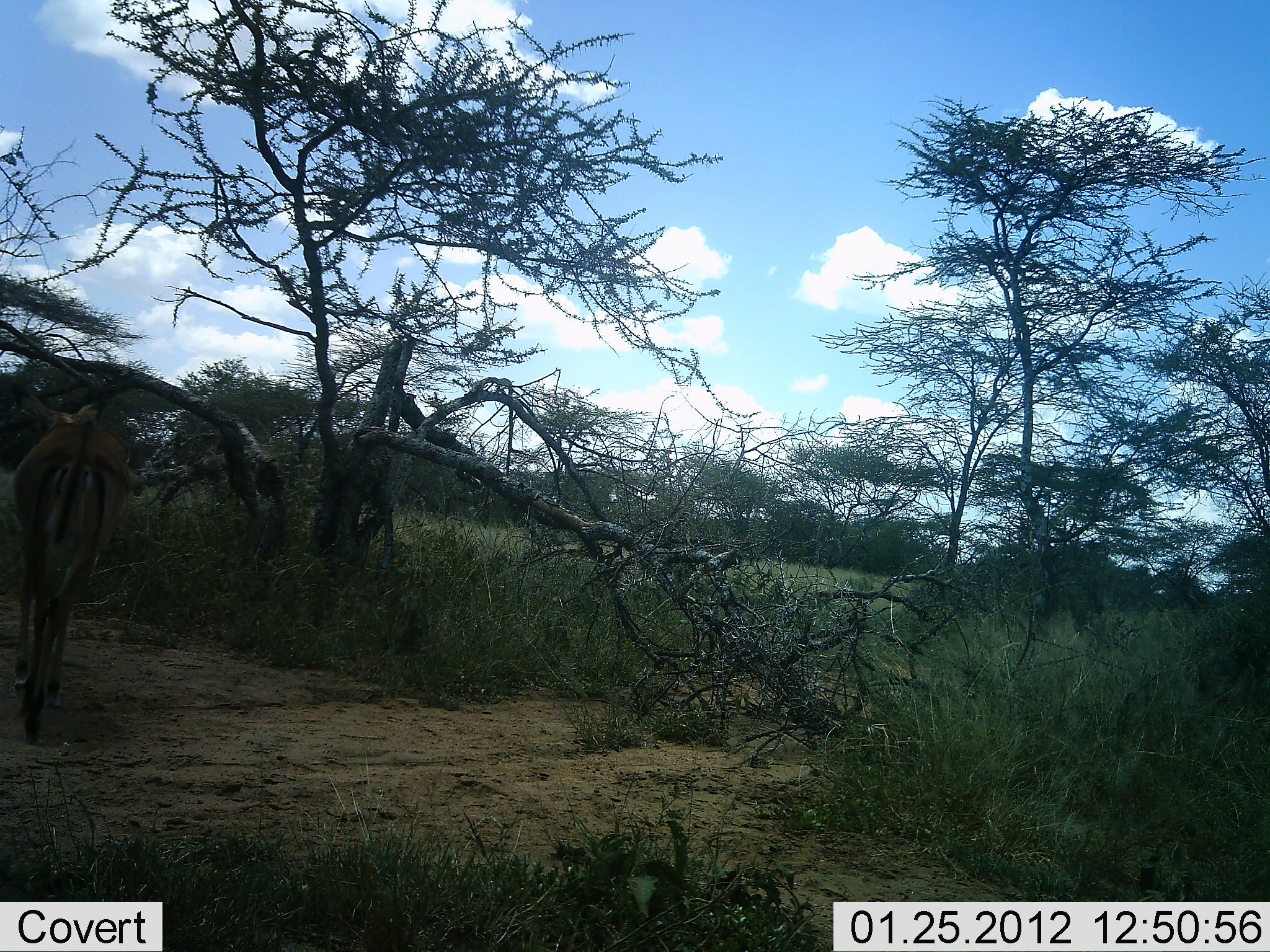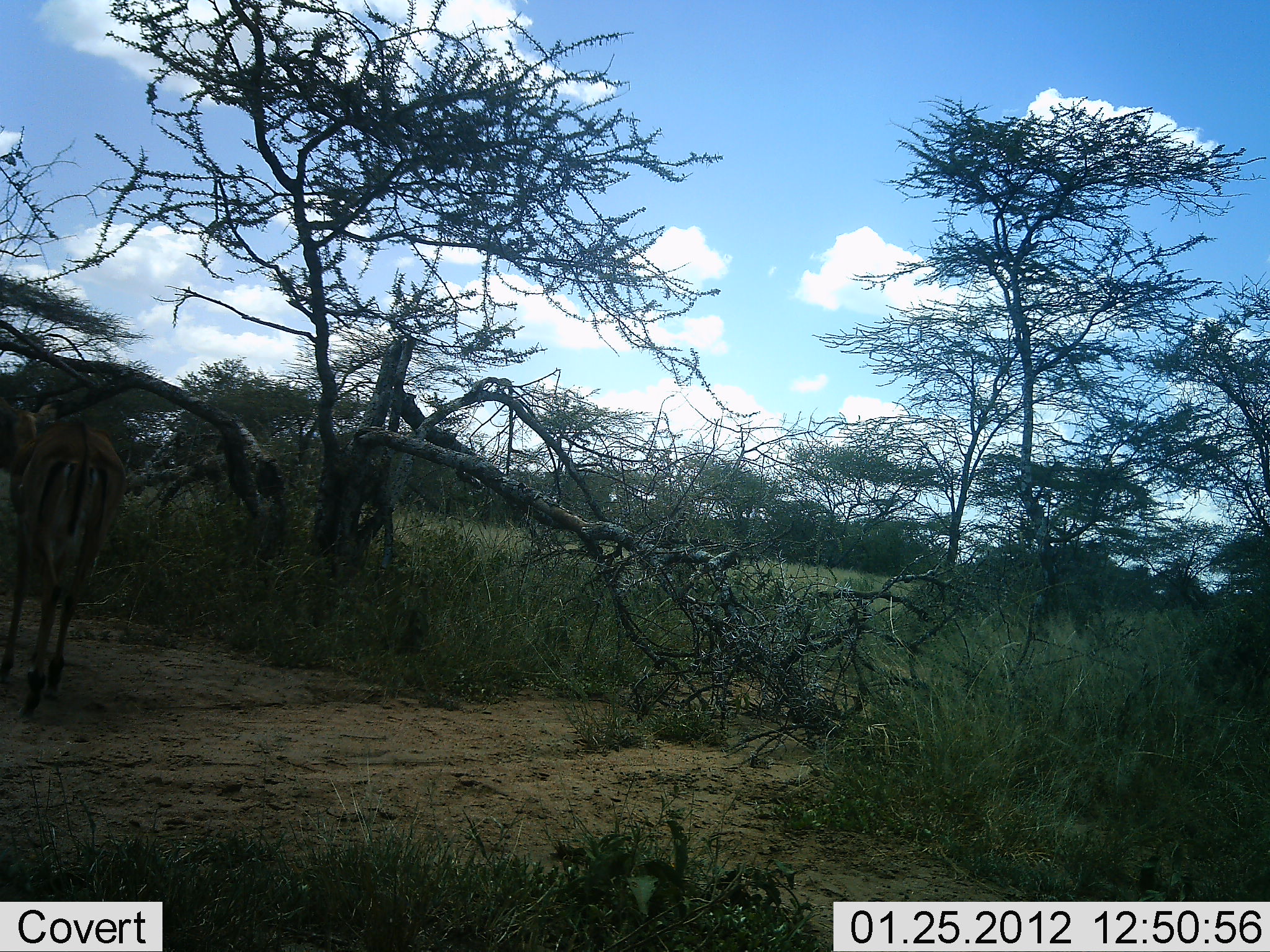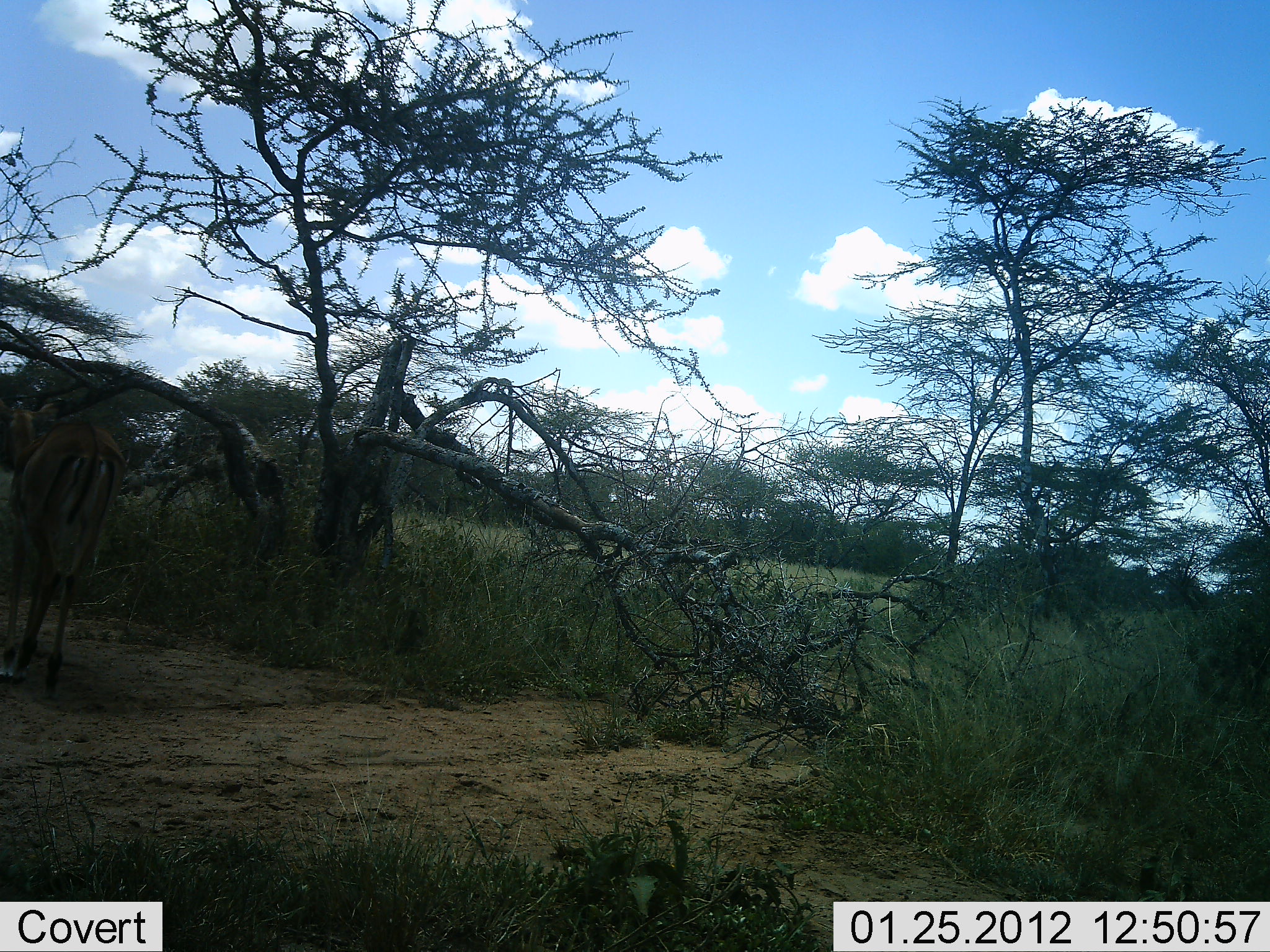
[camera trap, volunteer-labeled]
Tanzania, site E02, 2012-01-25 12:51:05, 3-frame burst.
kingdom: Animalia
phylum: Chordata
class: Mammalia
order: Artiodactyla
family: Bovidae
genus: Aepyceros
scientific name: Aepyceros melampus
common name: impala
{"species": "impala (Aepyceros melampus)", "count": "1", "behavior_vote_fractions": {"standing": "27%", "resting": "0%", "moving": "73%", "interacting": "0%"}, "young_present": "0%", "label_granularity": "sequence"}